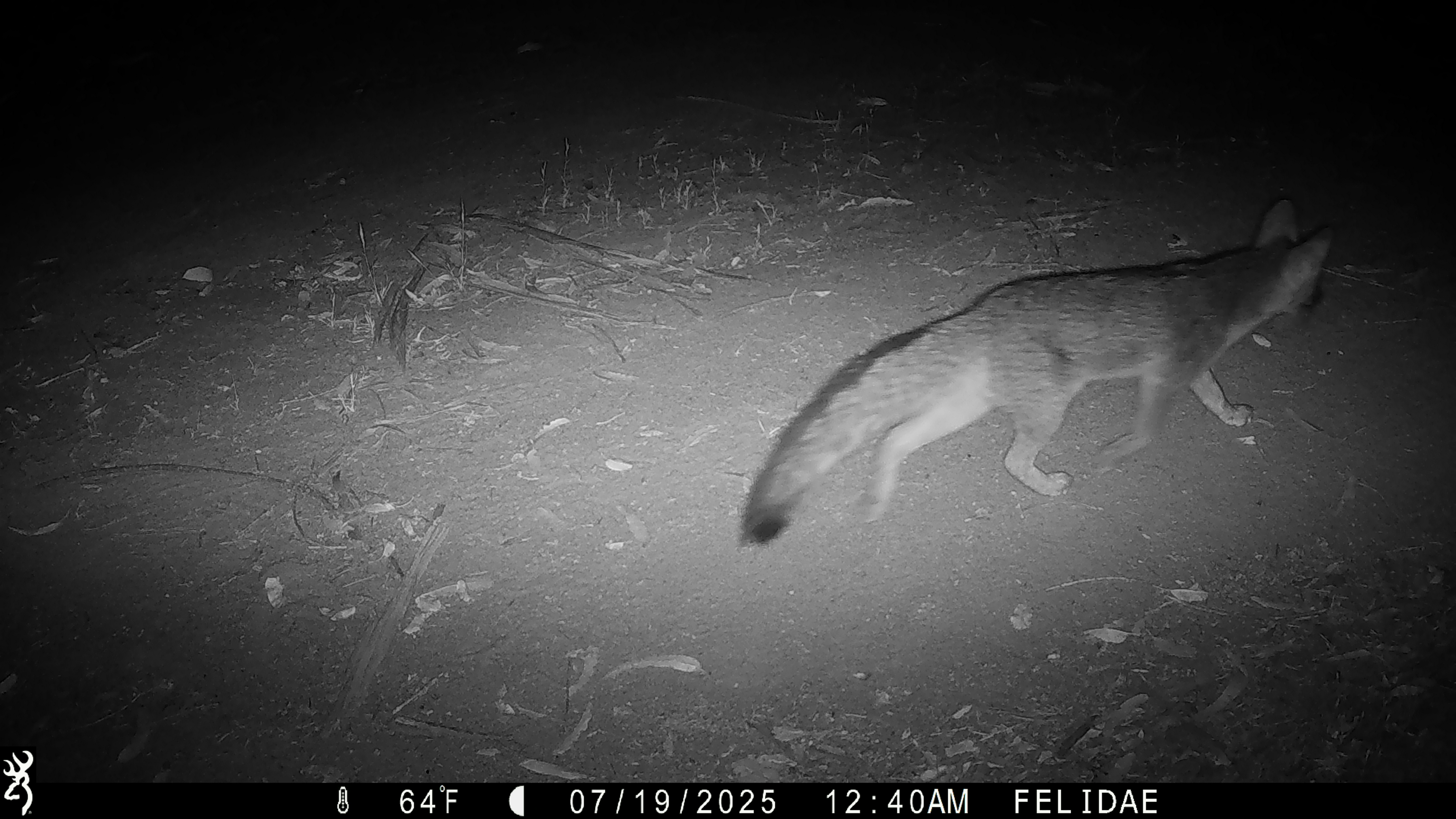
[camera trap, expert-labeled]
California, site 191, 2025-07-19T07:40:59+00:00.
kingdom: Animalia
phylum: Chordata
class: Mammalia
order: Carnivora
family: Canidae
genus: Urocyon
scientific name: Urocyon cinereoargenteus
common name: gray fox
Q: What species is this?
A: Gray fox (Urocyon cinereoargenteus).